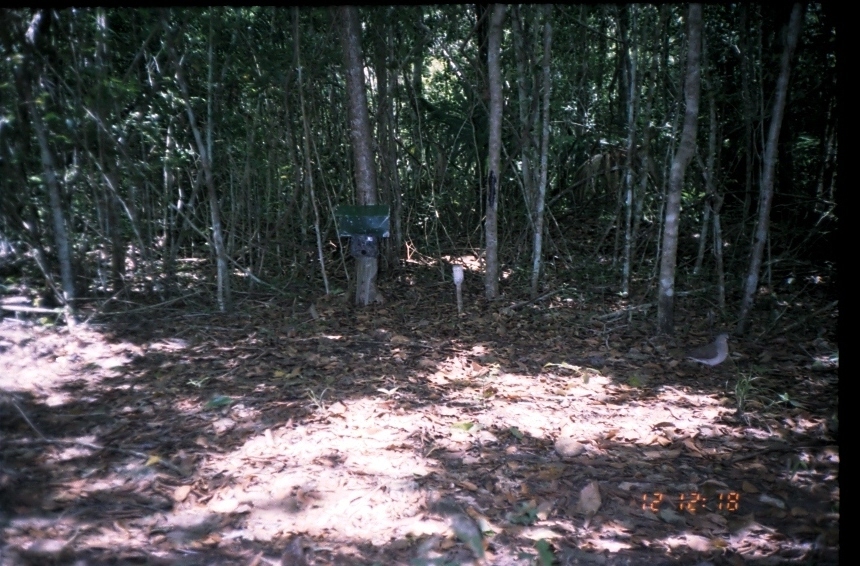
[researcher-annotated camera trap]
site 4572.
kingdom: Animalia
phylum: Chordata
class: Aves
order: Columbiformes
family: Columbidae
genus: Leptotila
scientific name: Leptotila verreauxi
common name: white-tipped dove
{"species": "Leptotila verreauxi (white-tipped dove)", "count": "1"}